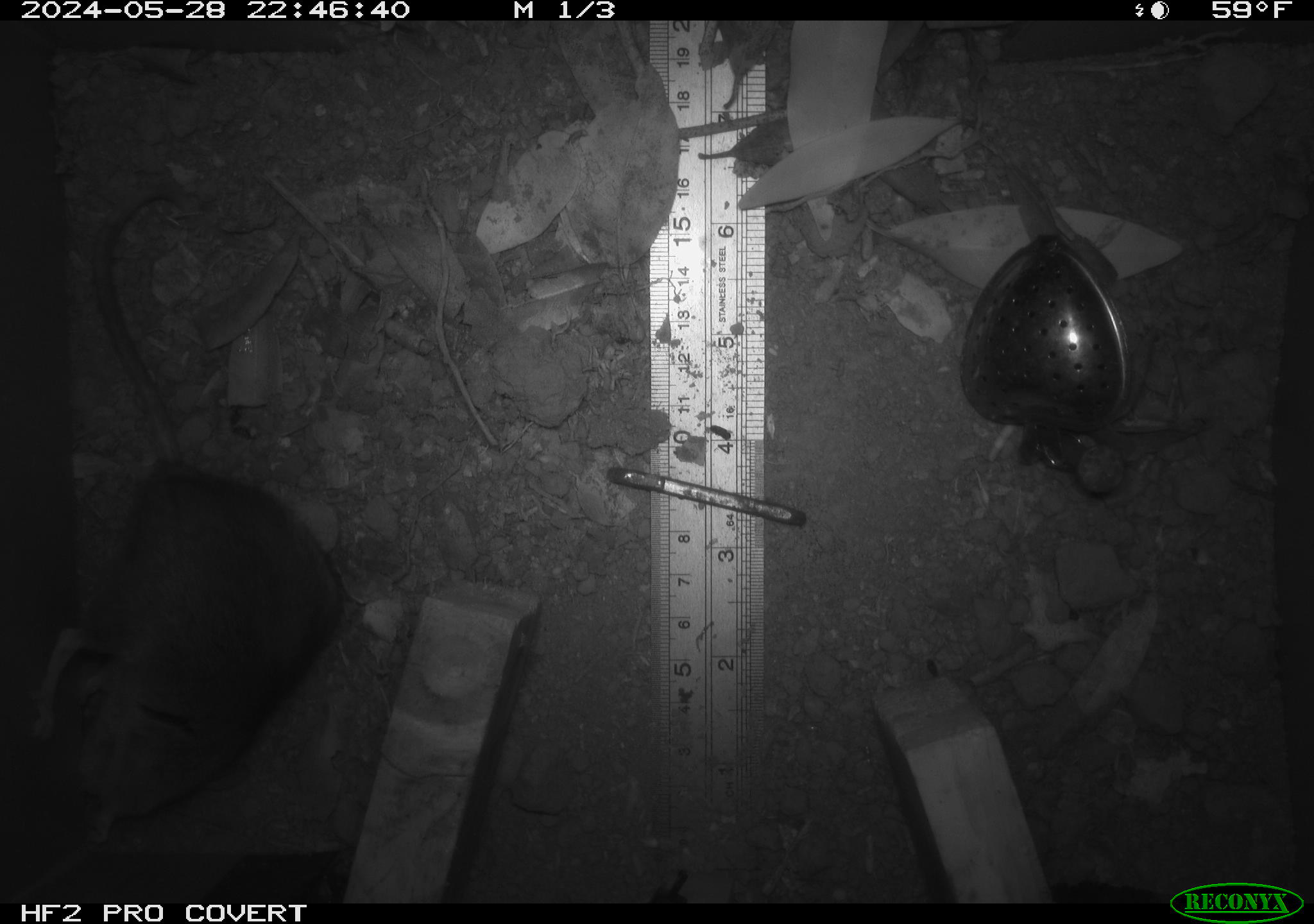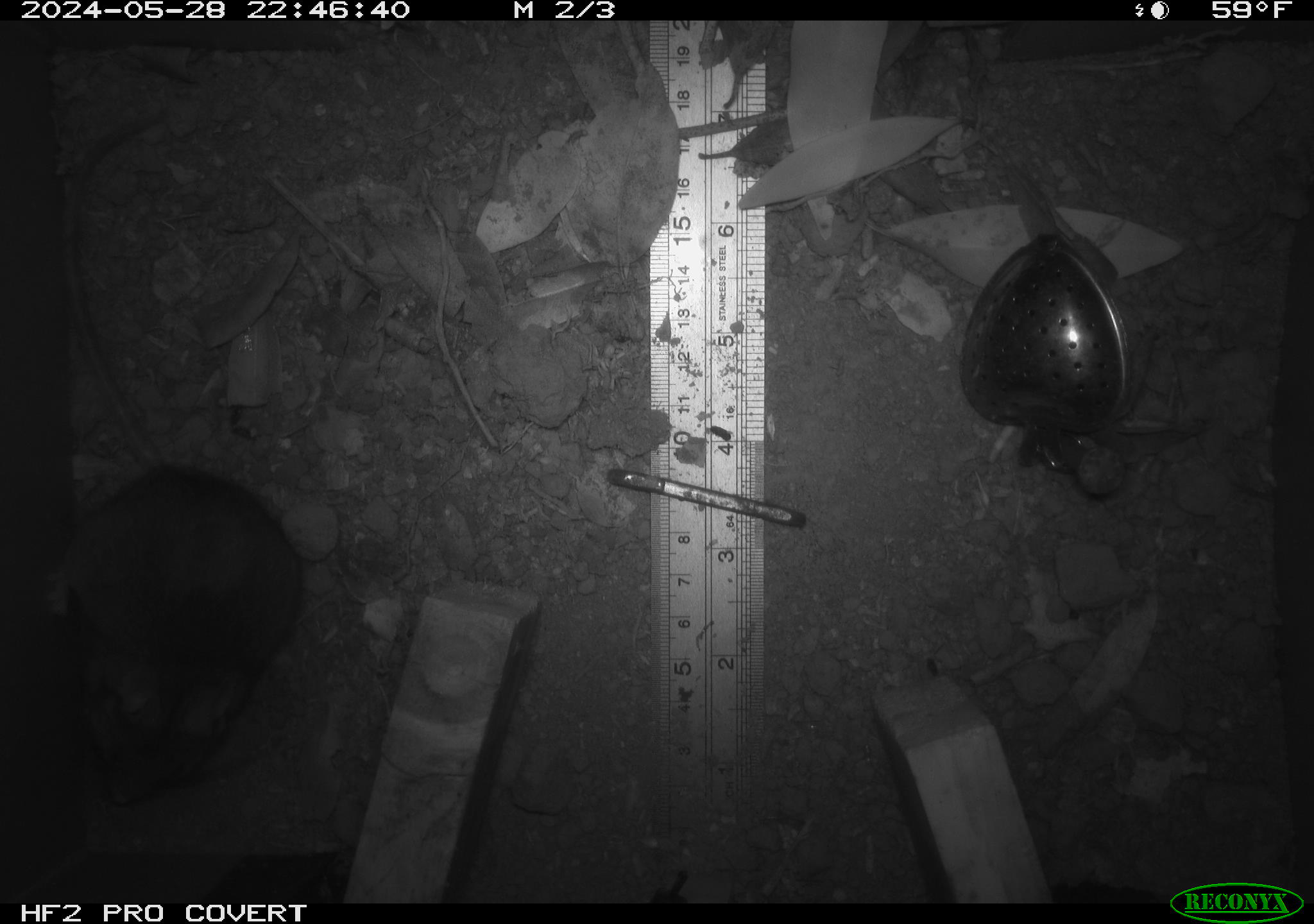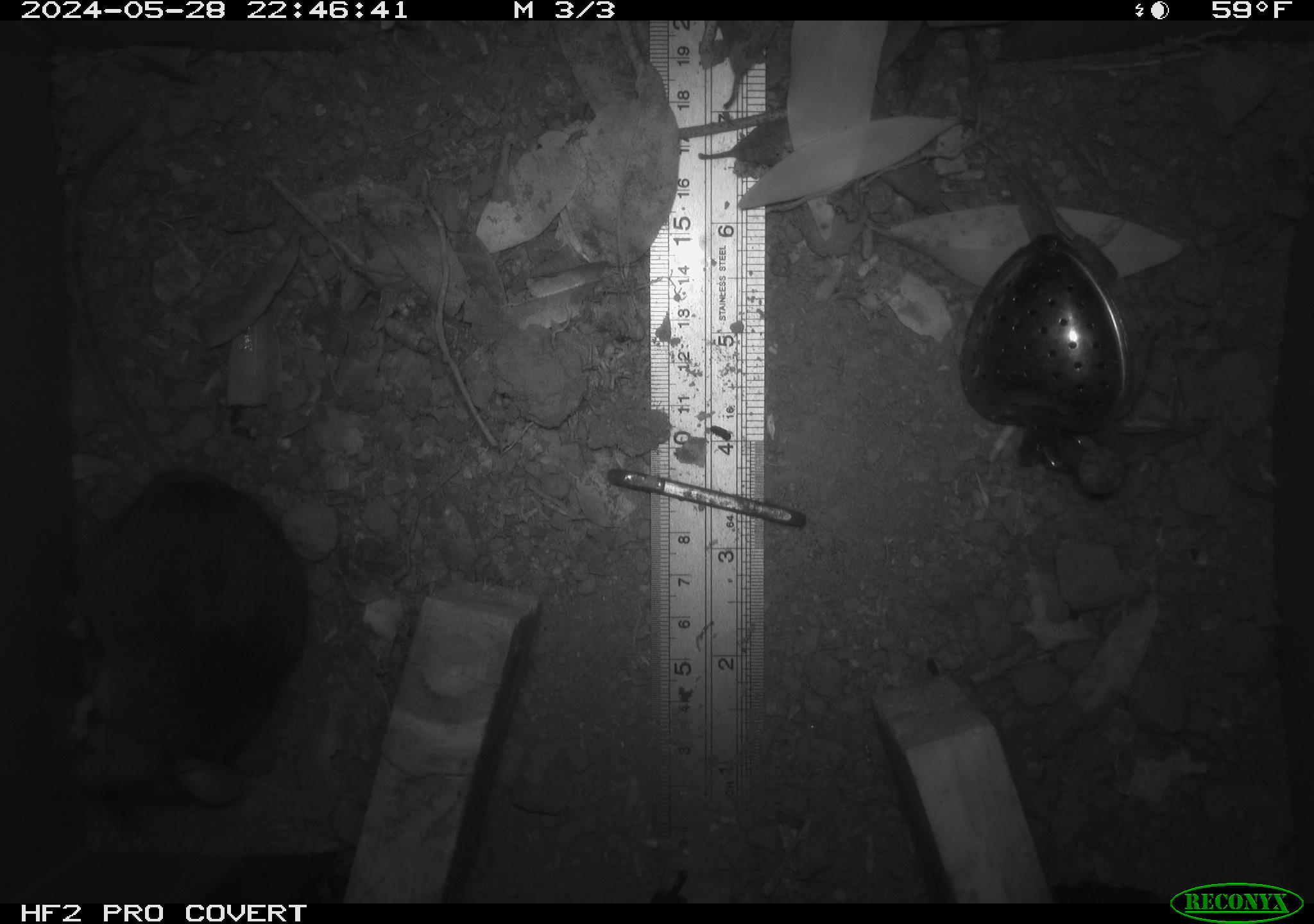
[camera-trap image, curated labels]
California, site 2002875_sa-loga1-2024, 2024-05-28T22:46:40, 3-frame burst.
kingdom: Animalia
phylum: Chordata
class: Mammalia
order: Rodentia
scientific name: Rodentia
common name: rodent